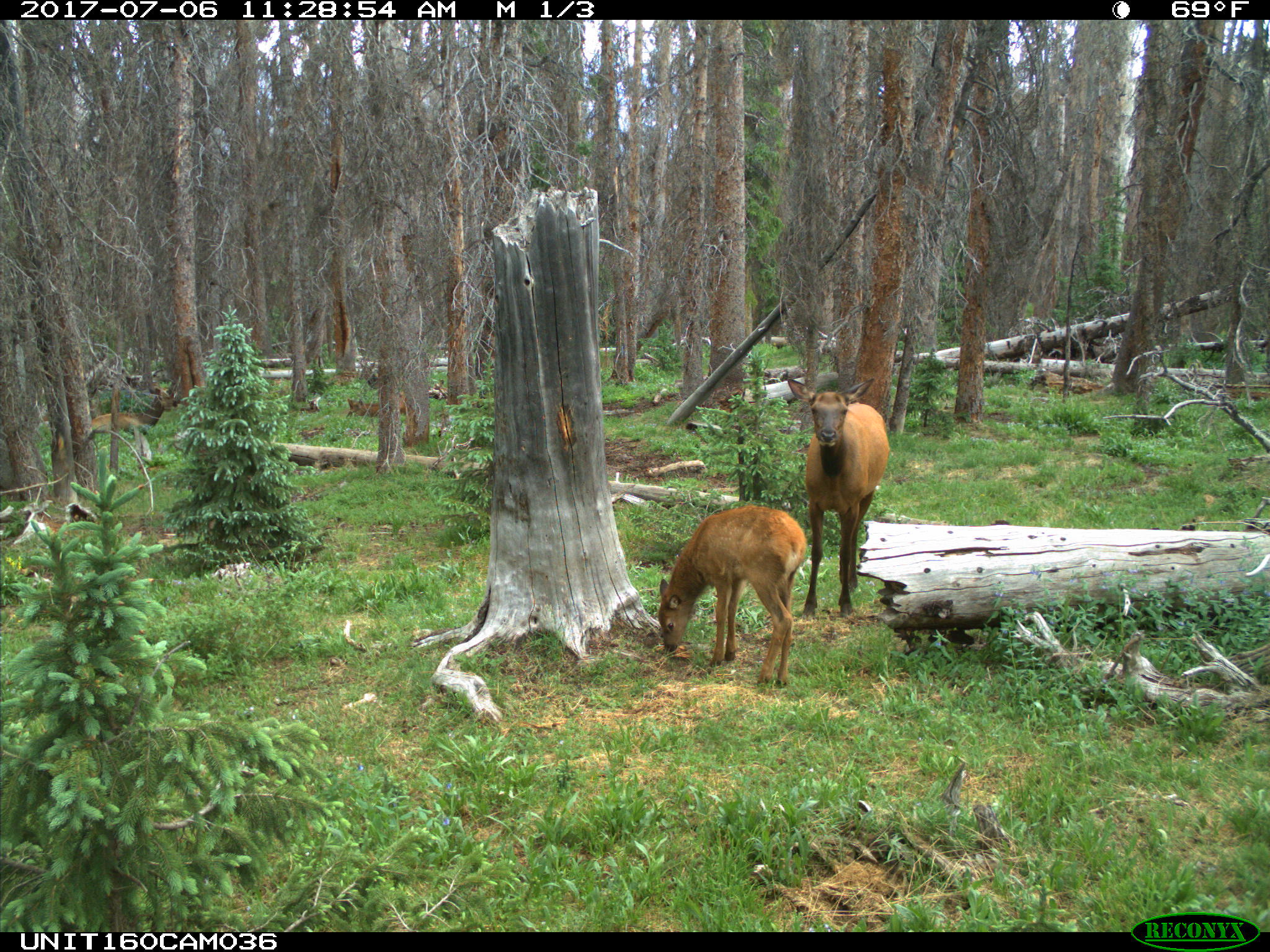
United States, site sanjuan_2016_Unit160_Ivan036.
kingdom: Animalia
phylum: Chordata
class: Mammalia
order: Artiodactyla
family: Cervidae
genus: Cervus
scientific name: Cervus elaphus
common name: red deer